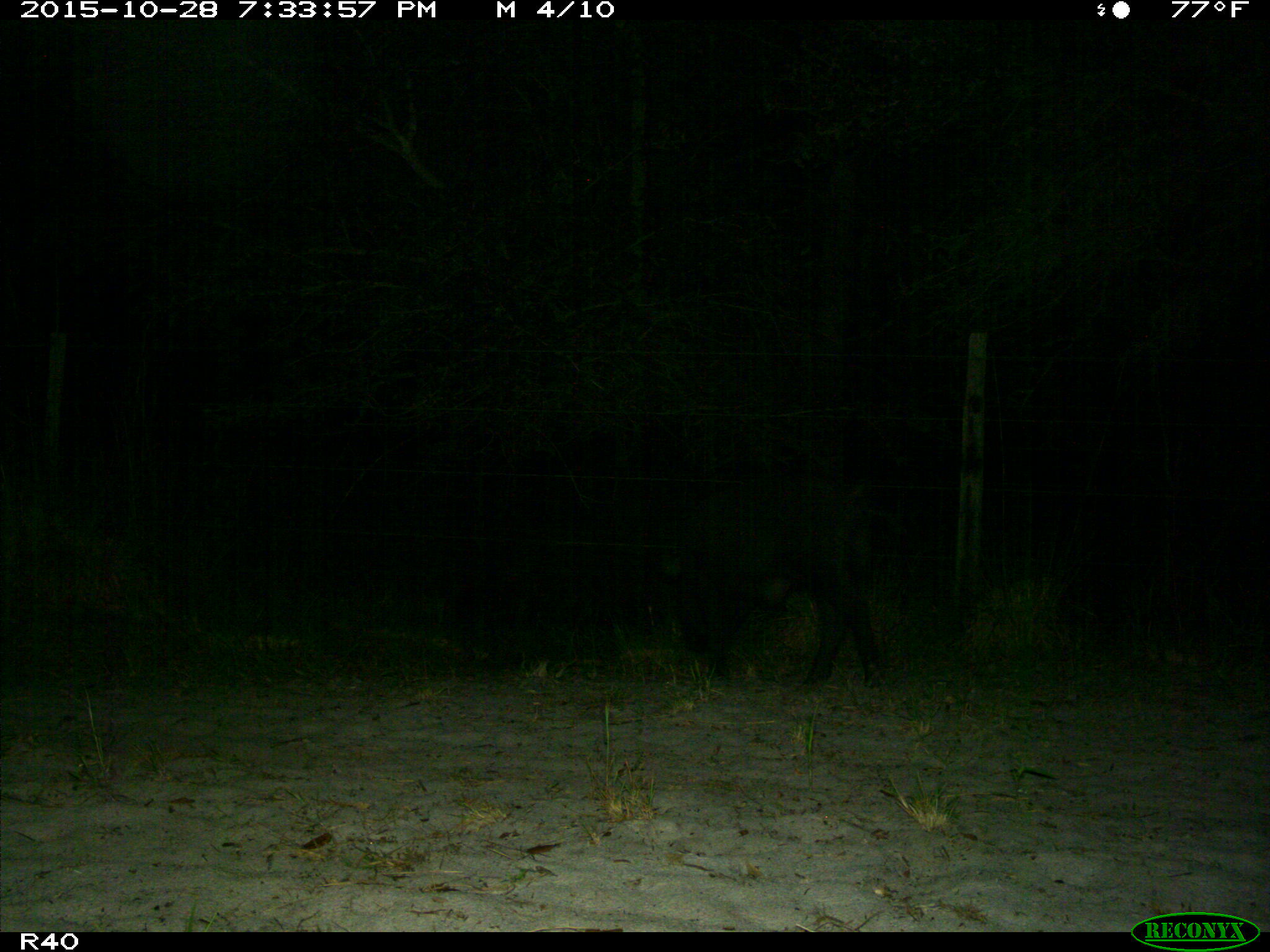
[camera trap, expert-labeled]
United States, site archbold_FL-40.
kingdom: Animalia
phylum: Chordata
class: Mammalia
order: Artiodactyla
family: Suidae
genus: Sus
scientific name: Sus scrofa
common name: wild boar